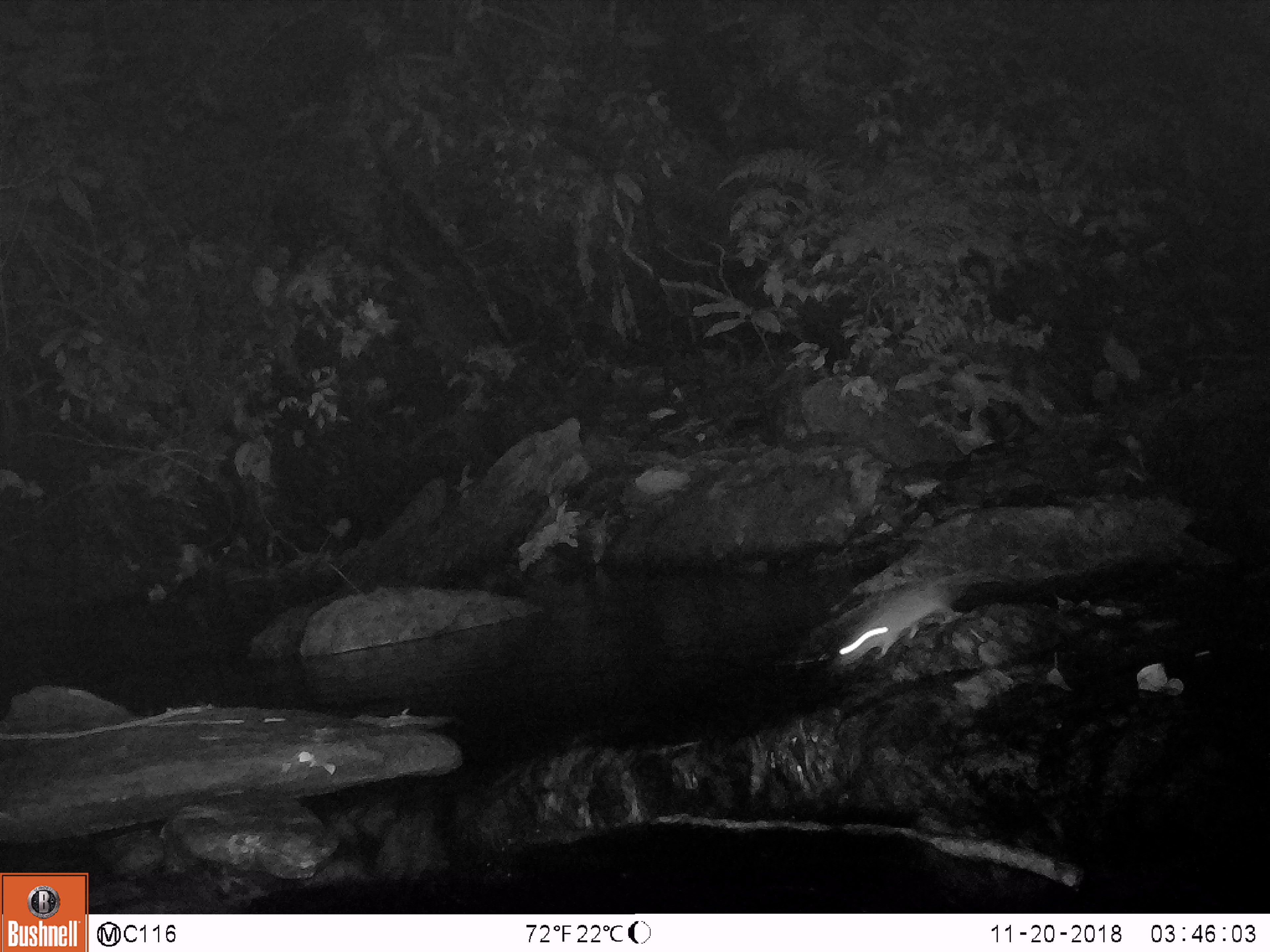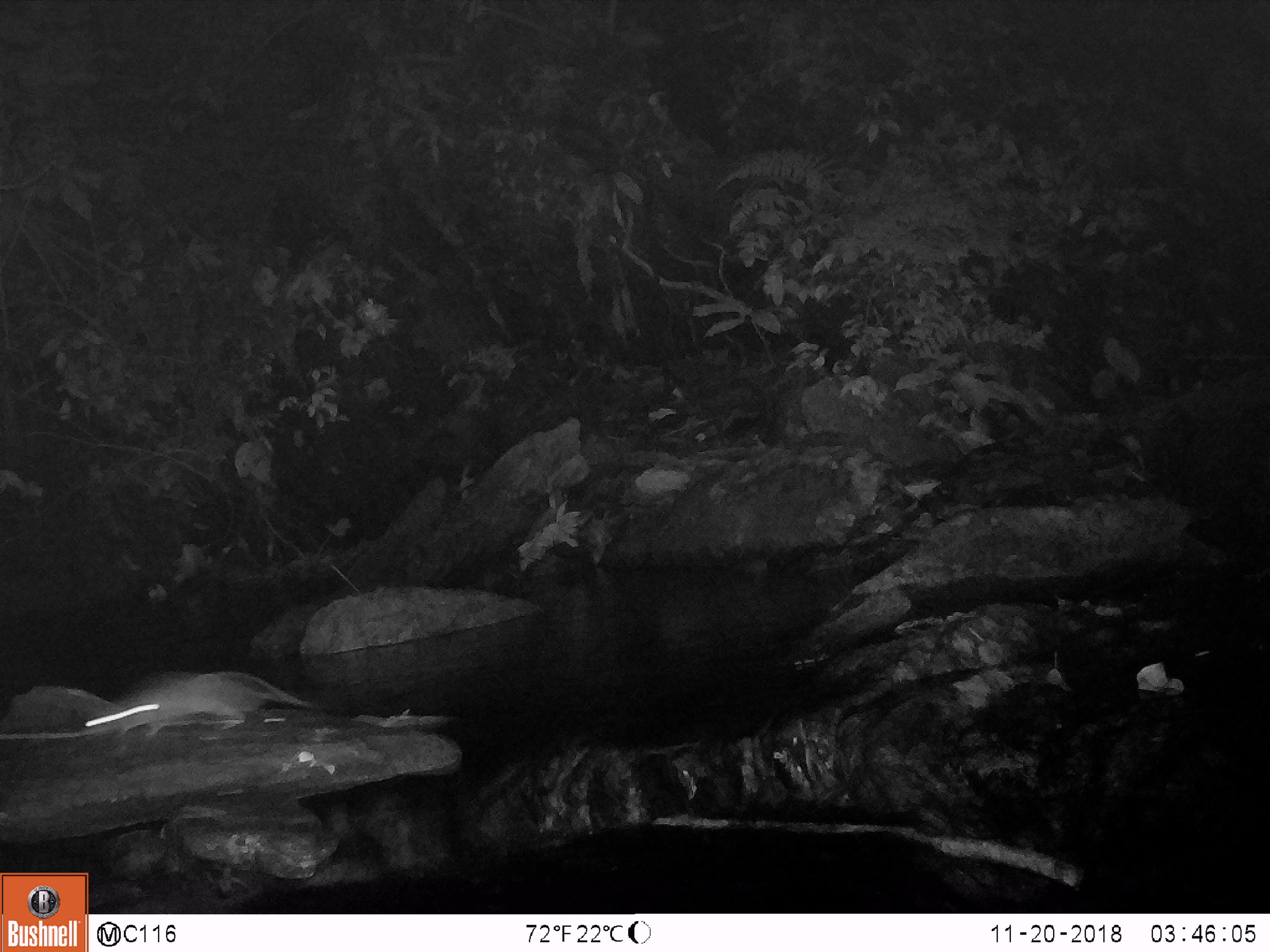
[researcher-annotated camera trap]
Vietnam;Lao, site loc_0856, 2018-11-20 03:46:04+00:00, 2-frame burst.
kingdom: Animalia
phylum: Chordata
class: Mammalia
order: Rodentia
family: Muridae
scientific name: Muridae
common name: old-world mice and rats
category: unidentified murid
Unidentified murid (old-world mice and rats) (Muridae). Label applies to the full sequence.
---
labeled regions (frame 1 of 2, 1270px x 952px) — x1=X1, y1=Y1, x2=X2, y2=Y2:
unidentified murid: x1=833, y1=568, x2=1014, y2=667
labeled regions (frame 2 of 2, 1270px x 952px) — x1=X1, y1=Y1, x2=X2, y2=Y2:
unidentified murid: x1=86, y1=670, x2=313, y2=735